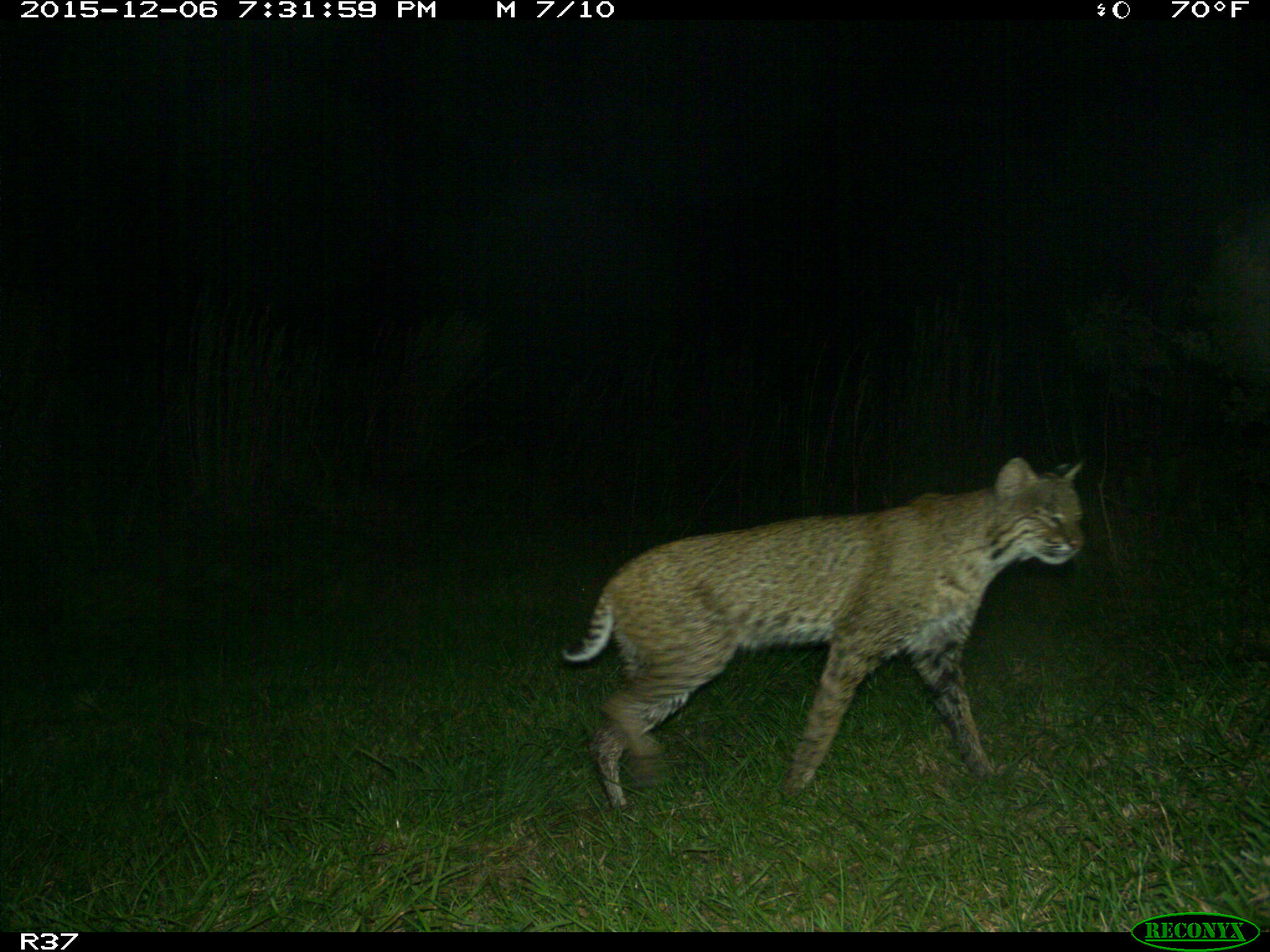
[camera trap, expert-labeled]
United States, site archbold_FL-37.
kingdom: Animalia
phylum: Chordata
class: Mammalia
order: Carnivora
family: Felidae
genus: Lynx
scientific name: Lynx rufus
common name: bobcat